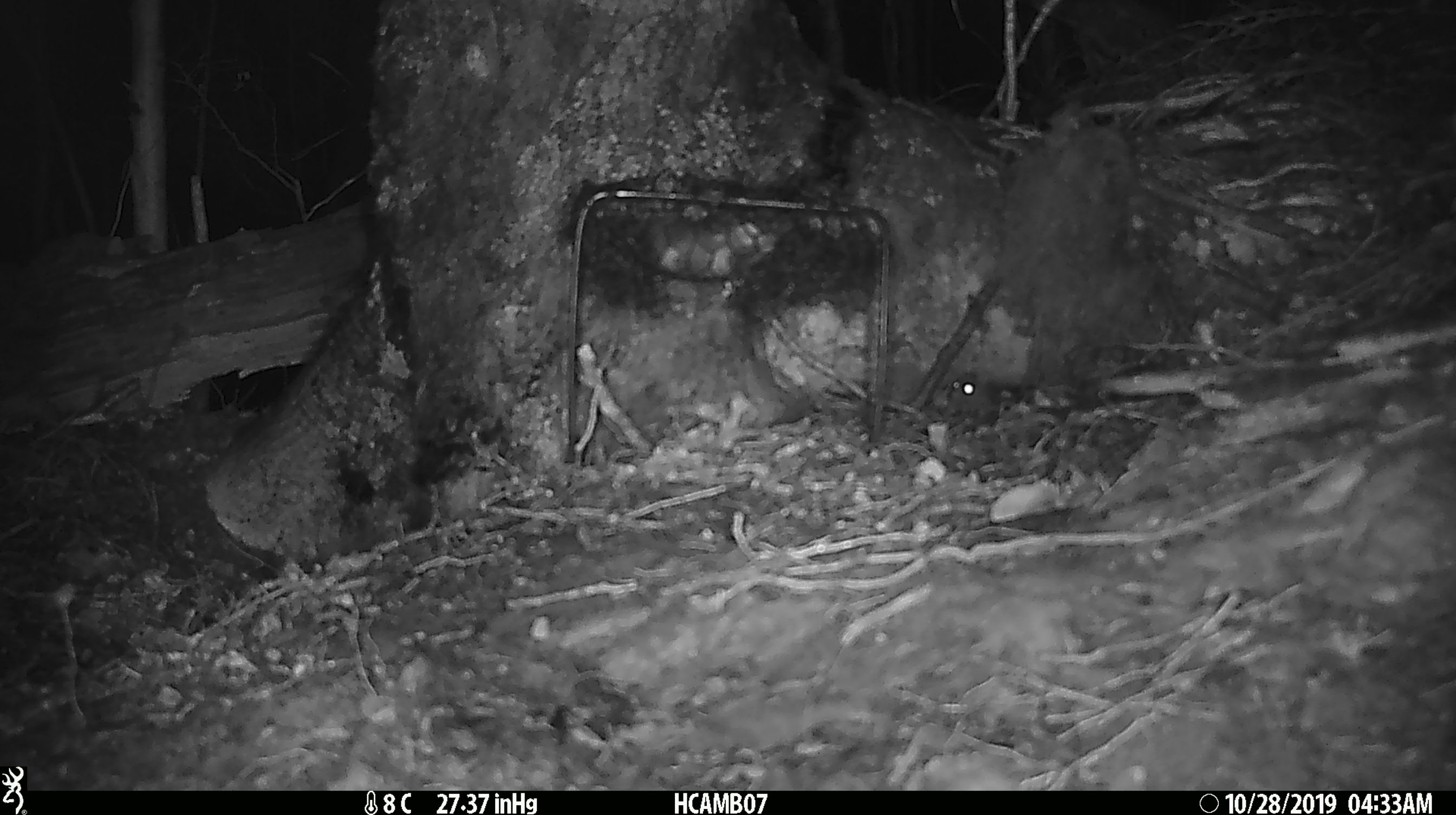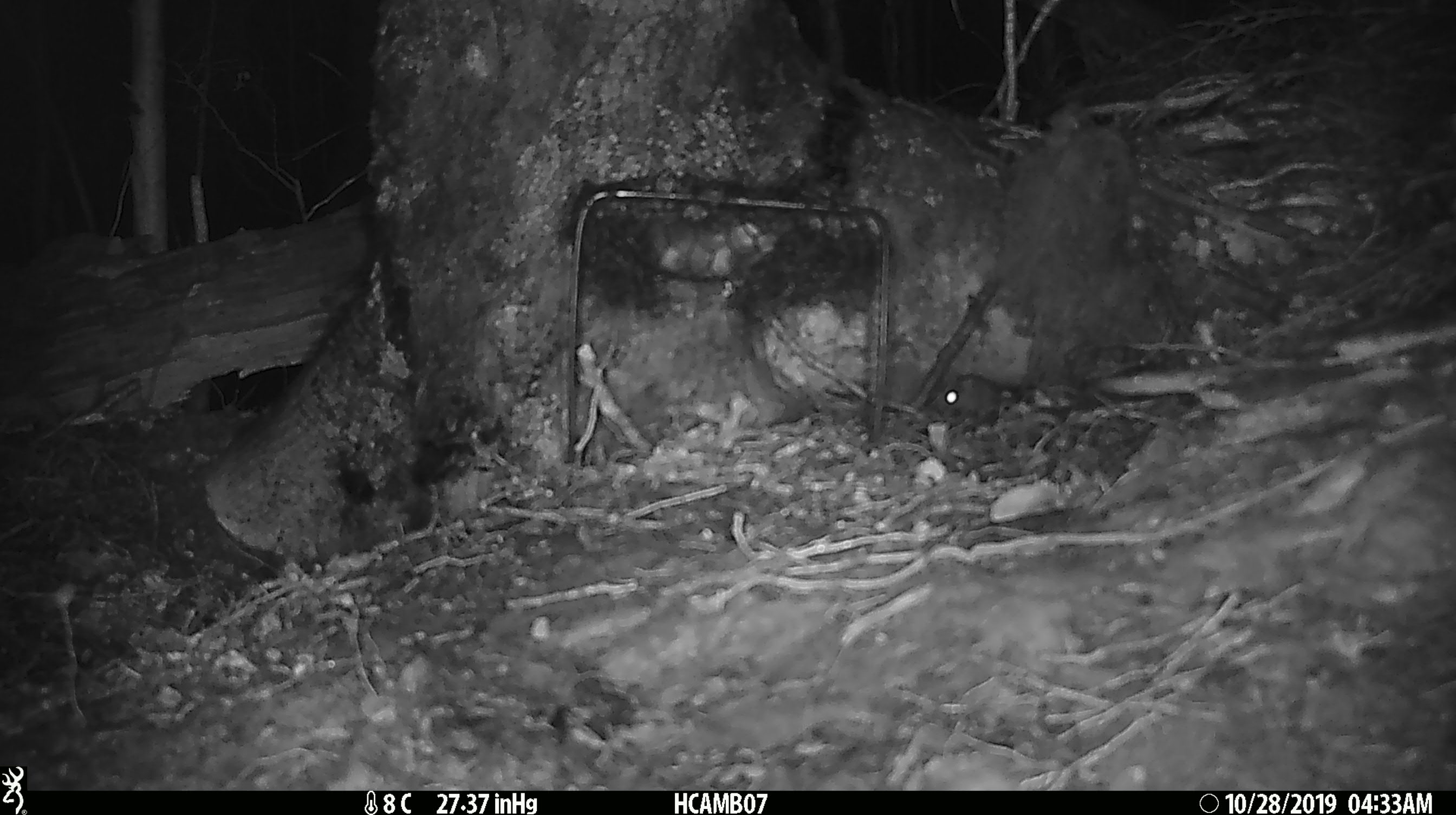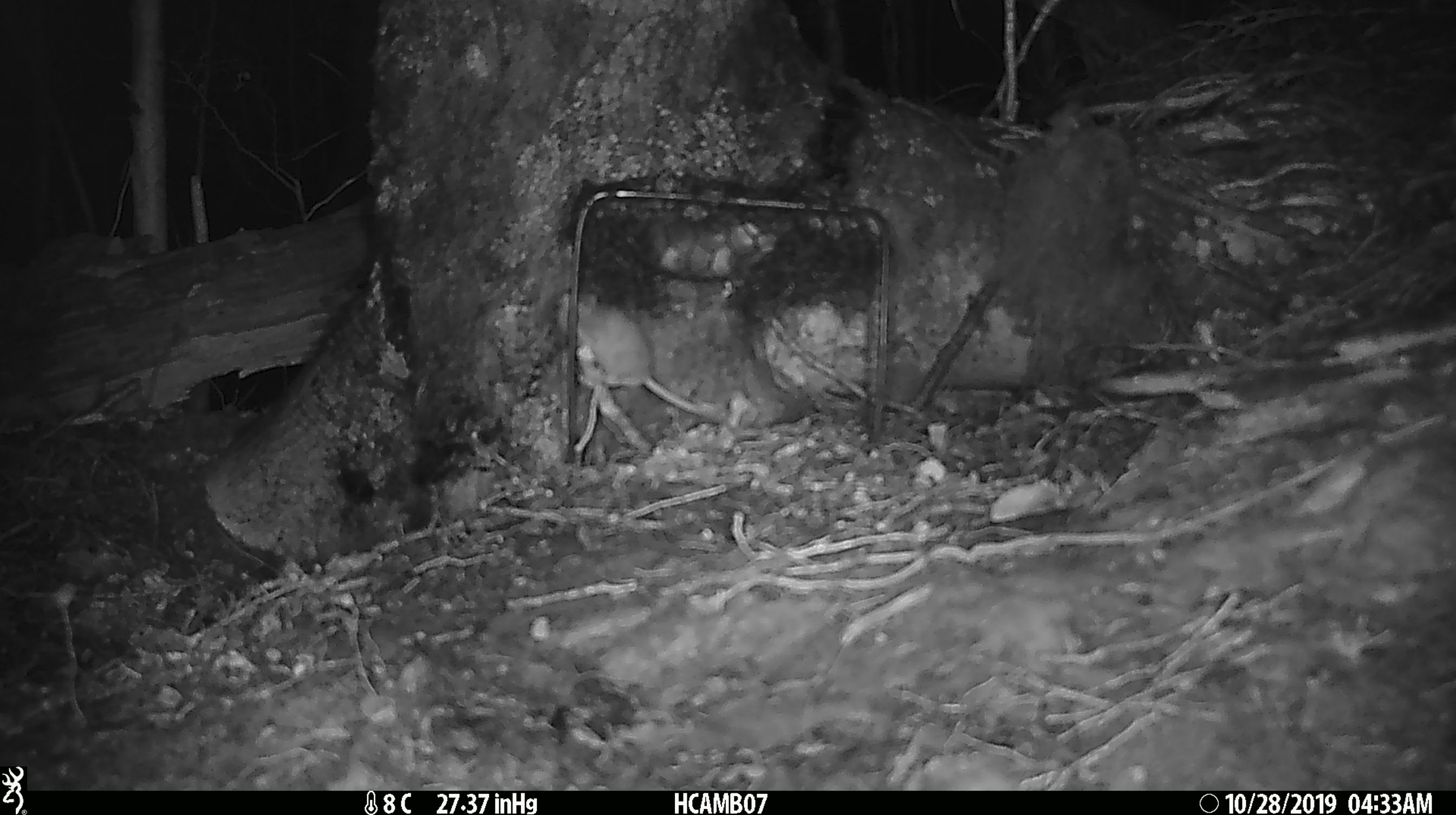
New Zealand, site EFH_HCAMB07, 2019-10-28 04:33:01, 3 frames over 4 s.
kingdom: Animalia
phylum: Chordata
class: Mammalia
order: Rodentia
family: Muridae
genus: Mus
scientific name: Mus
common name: mouse